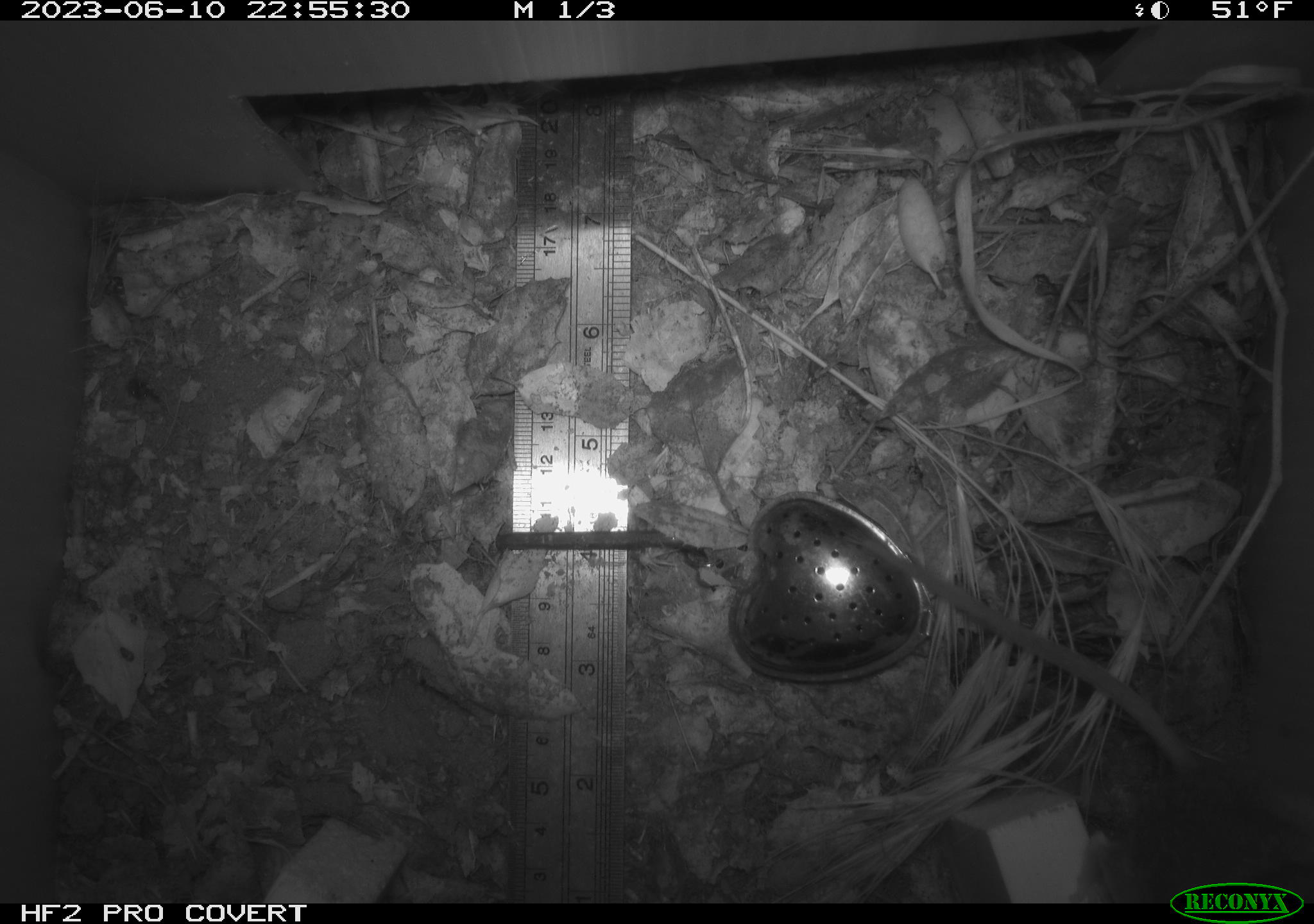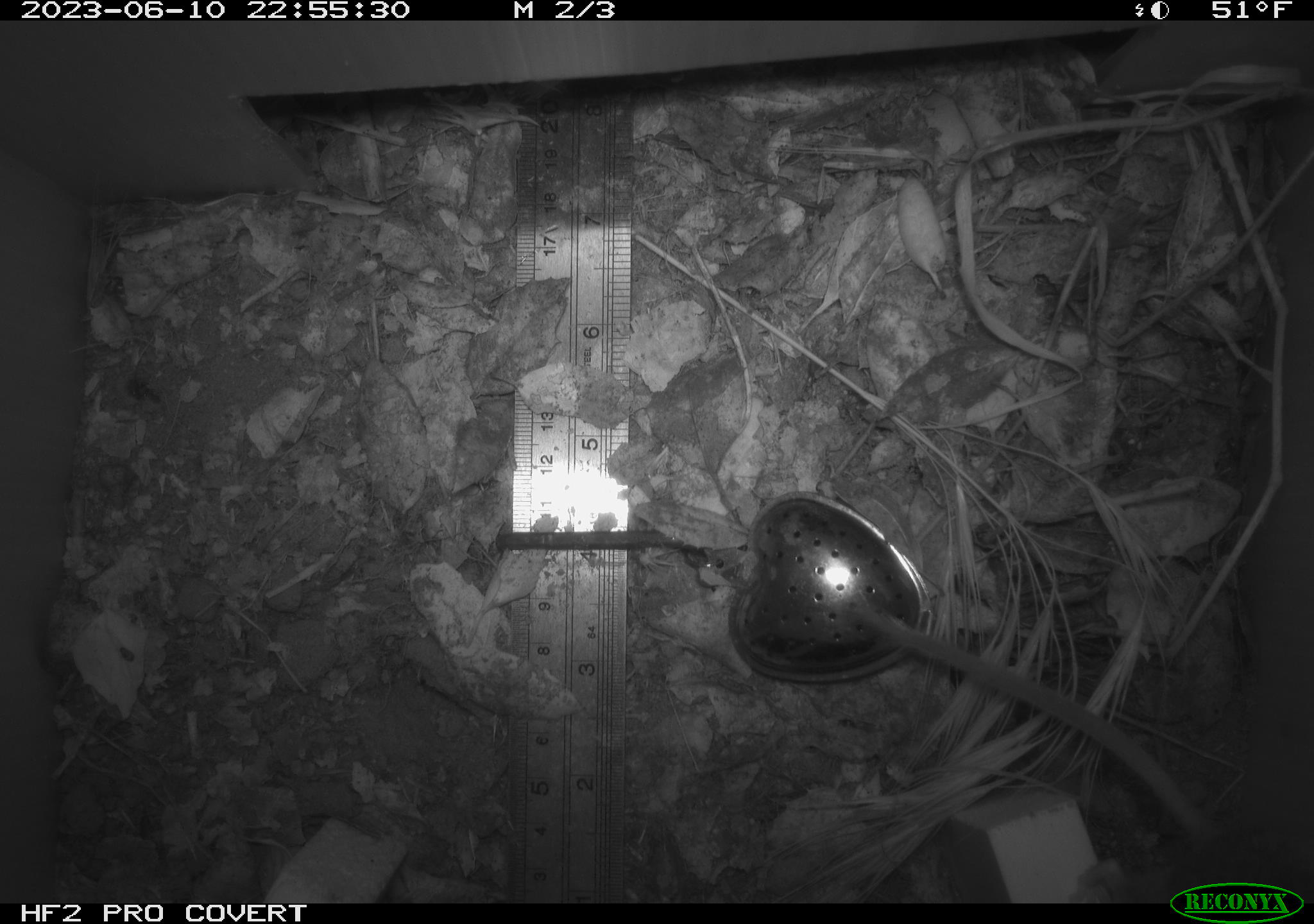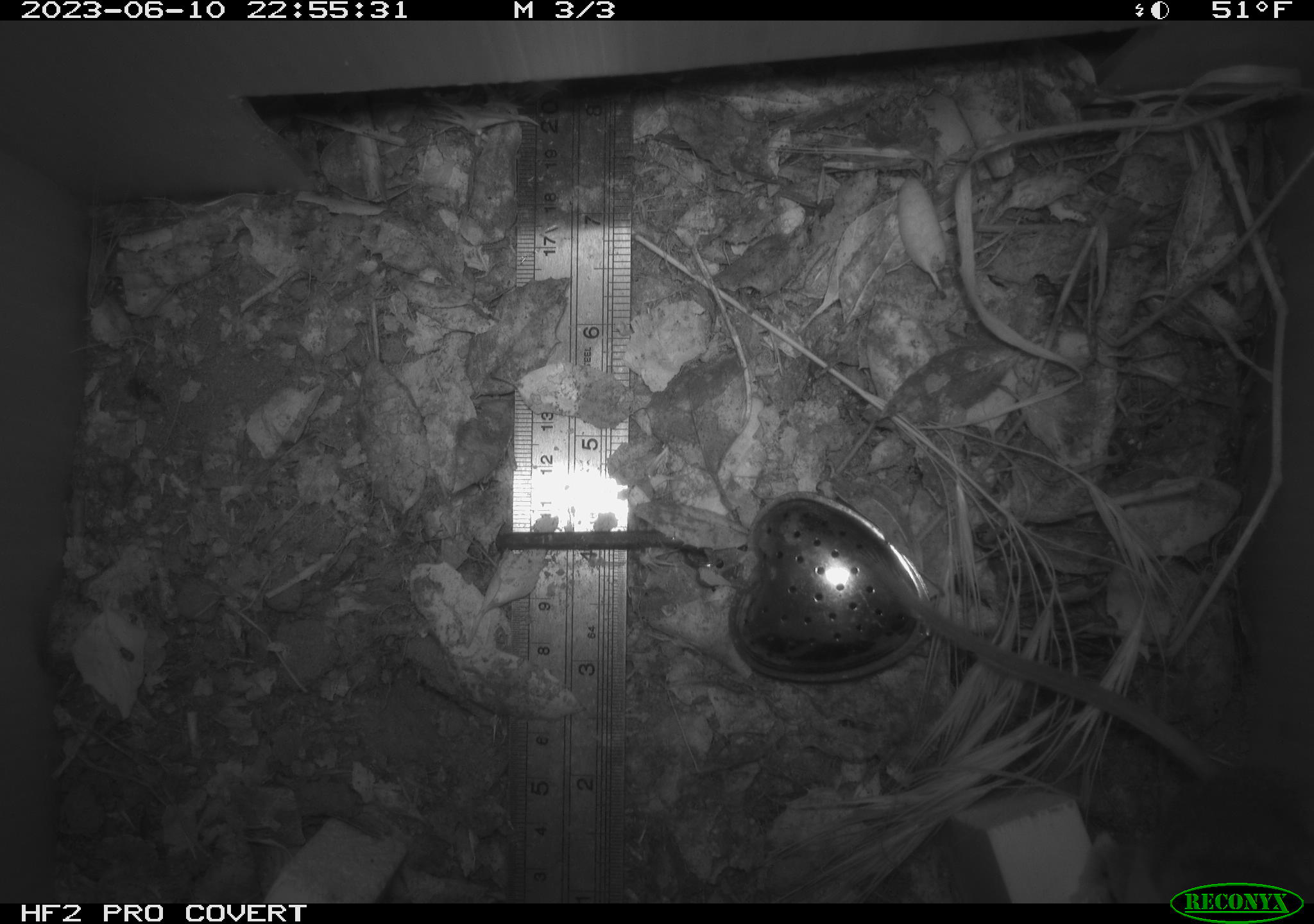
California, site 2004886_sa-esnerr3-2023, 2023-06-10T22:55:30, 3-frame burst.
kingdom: Animalia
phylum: Chordata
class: Mammalia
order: Rodentia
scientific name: Rodentia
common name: mouse species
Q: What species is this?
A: Mouse species (Rodentia).